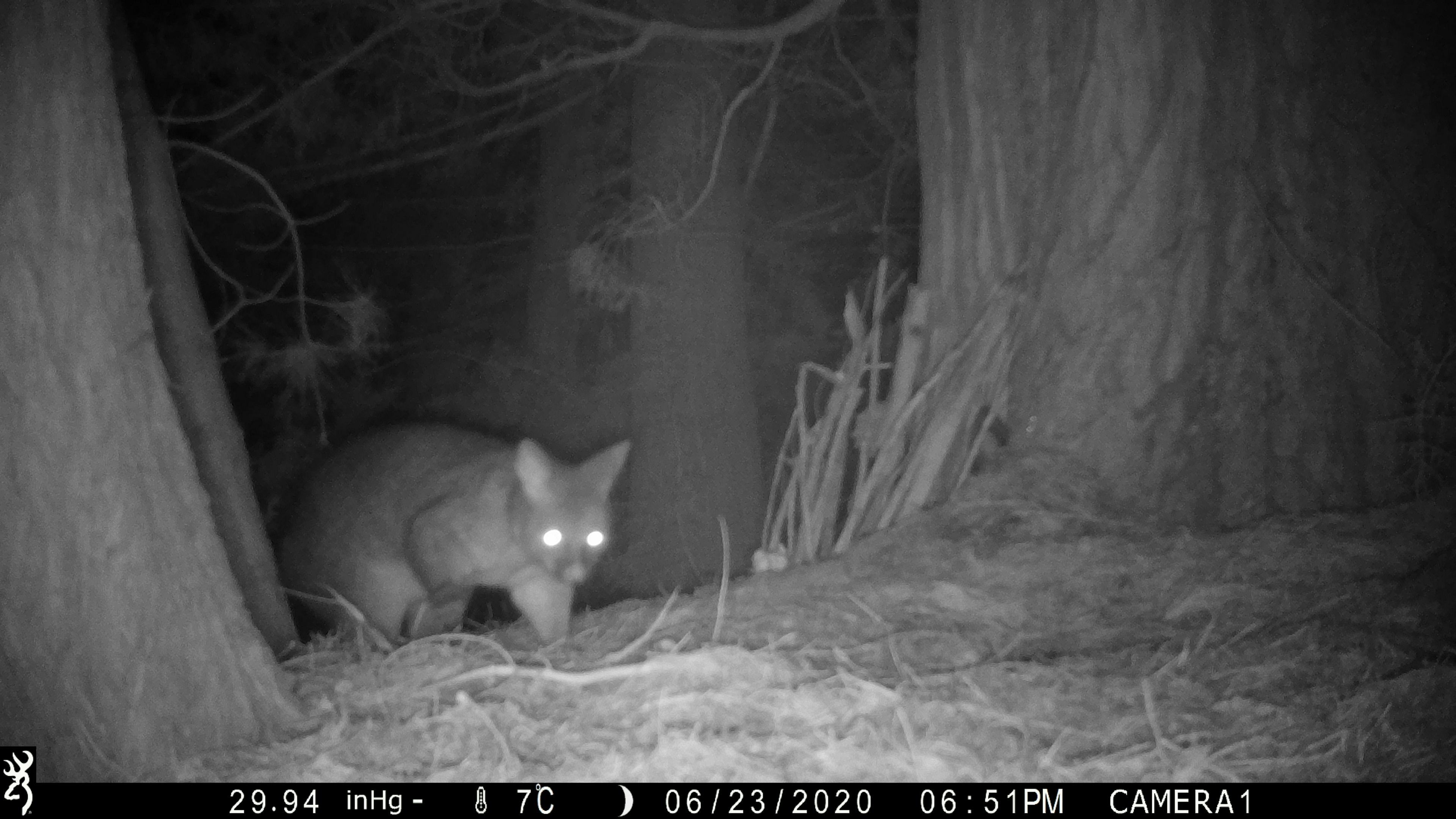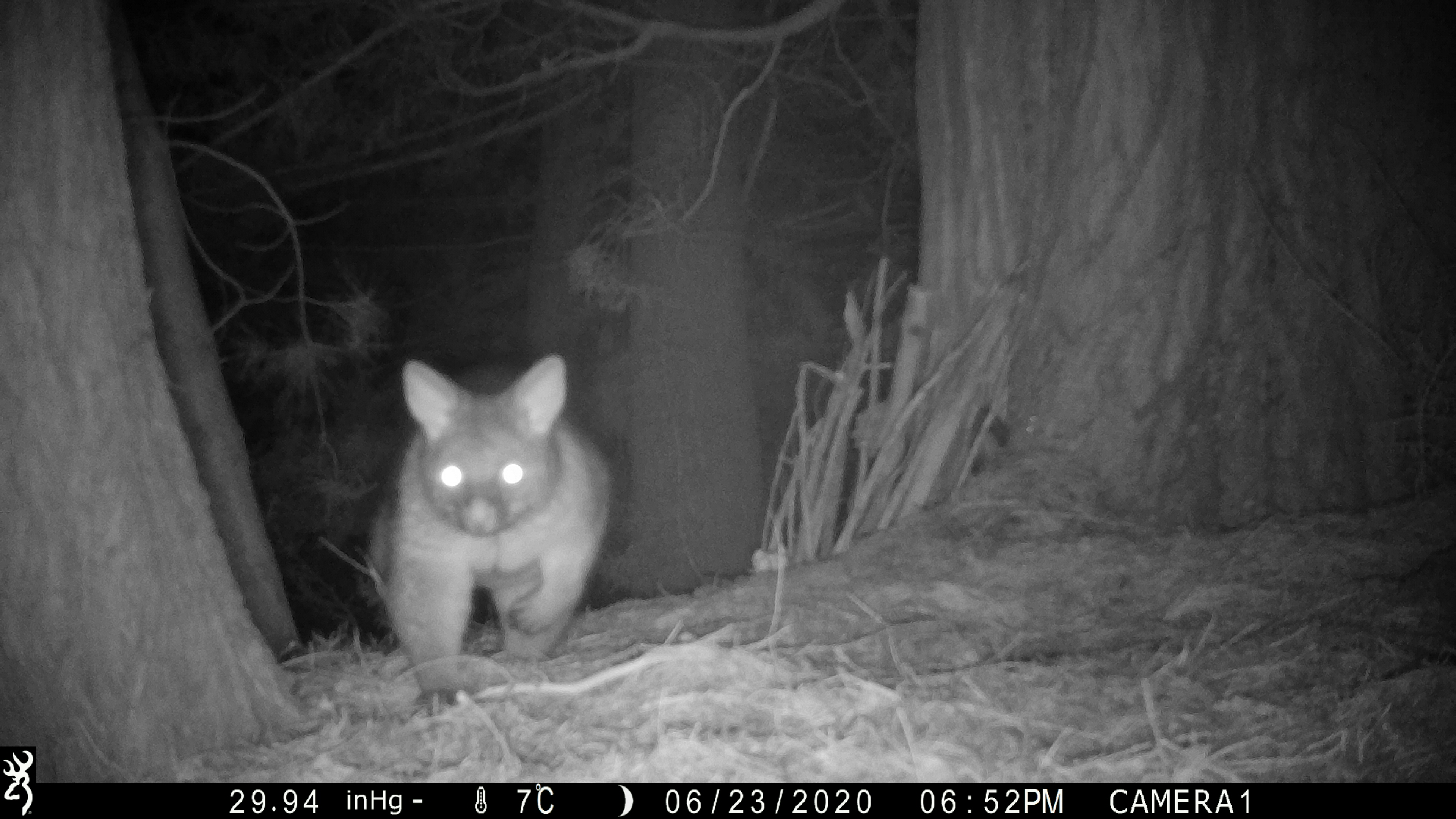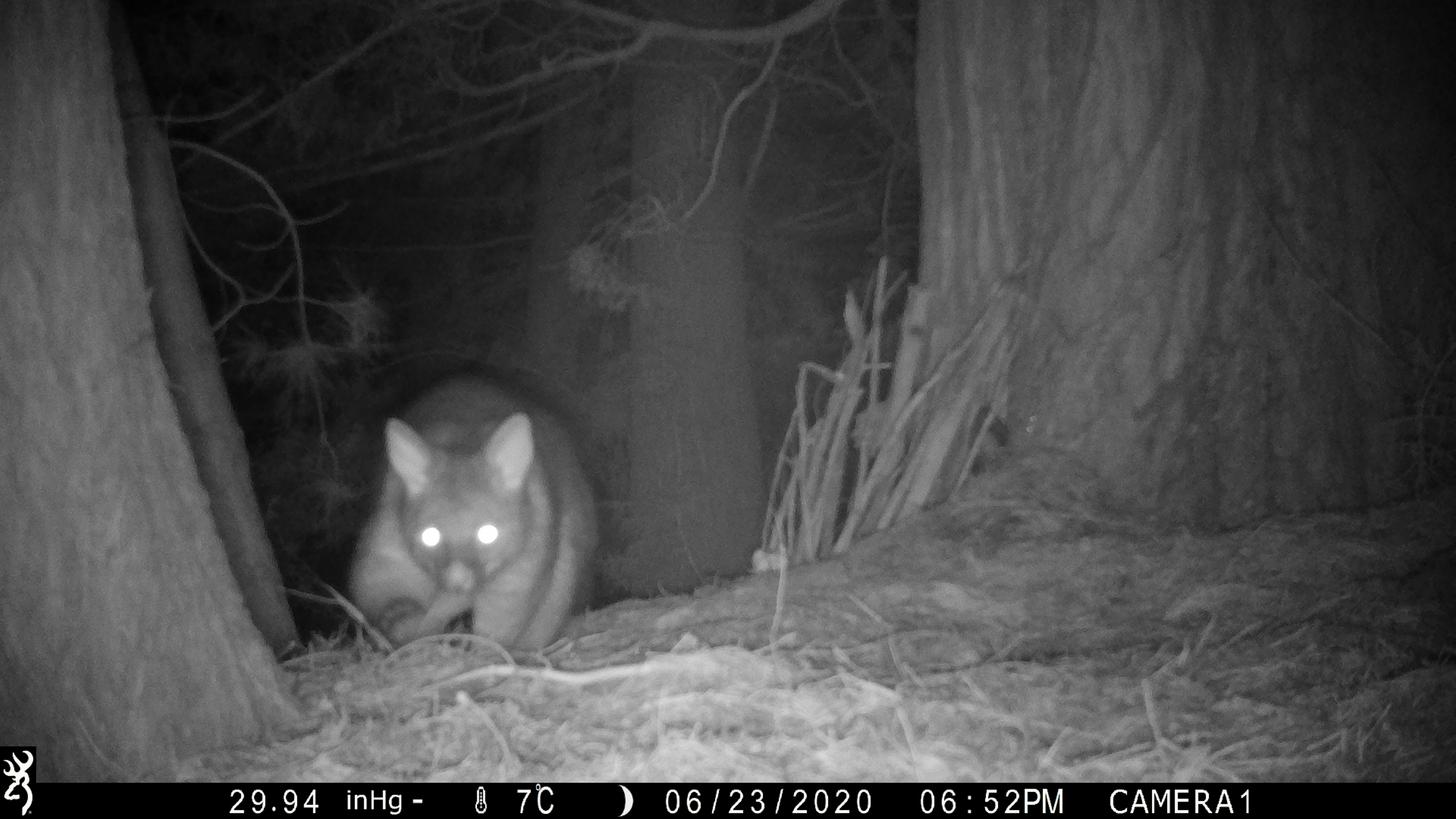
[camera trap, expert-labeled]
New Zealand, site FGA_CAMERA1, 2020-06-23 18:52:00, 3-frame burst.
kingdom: Animalia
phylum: Chordata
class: Mammalia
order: Diprotodontia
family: Phalangeridae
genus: Trichosurus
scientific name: Trichosurus vulpecula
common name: common brushtail possum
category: possum